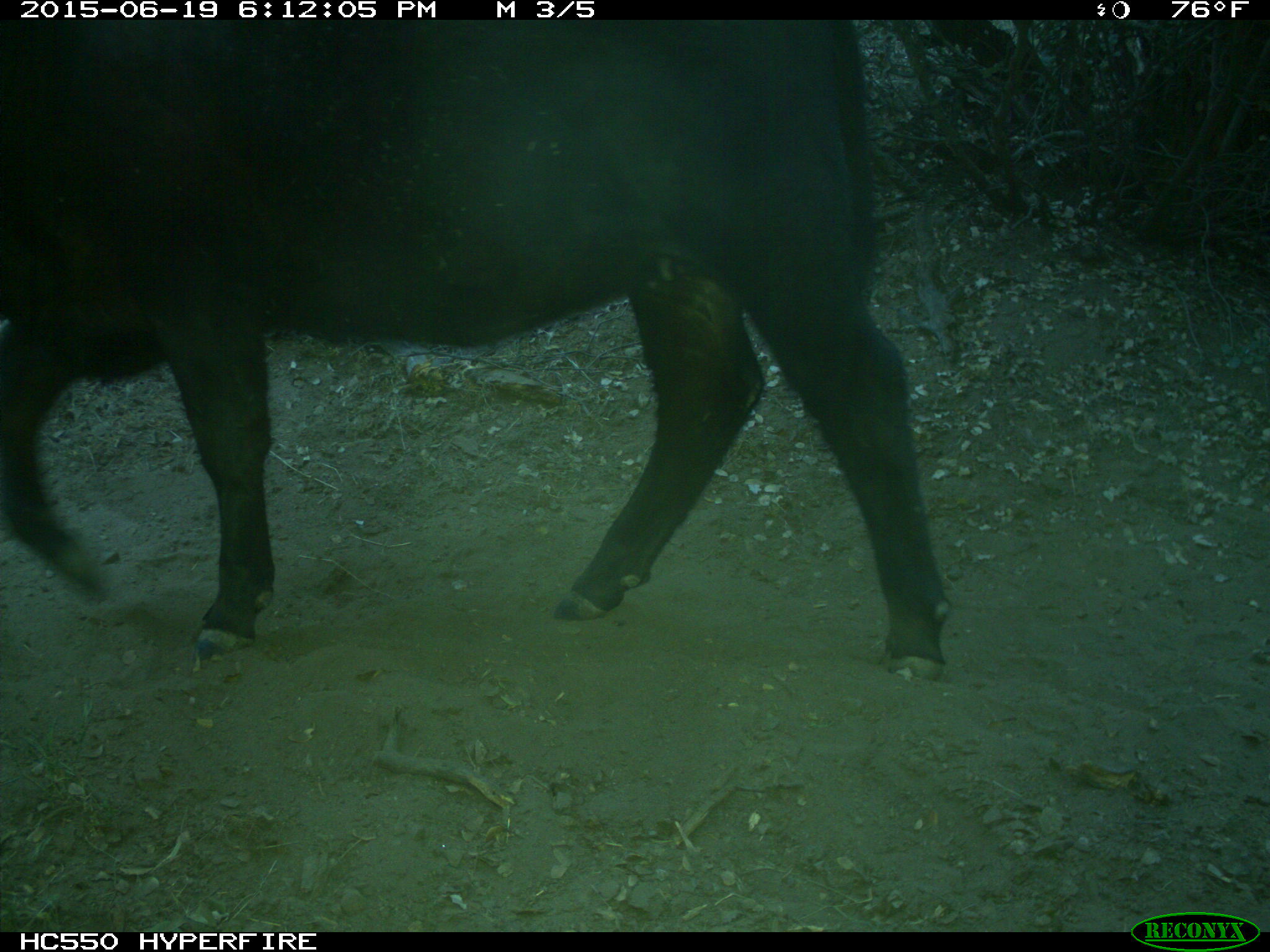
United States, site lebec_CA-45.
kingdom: Animalia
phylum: Chordata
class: Mammalia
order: Artiodactyla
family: Bovidae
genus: Bos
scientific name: Bos taurus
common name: domestic cow